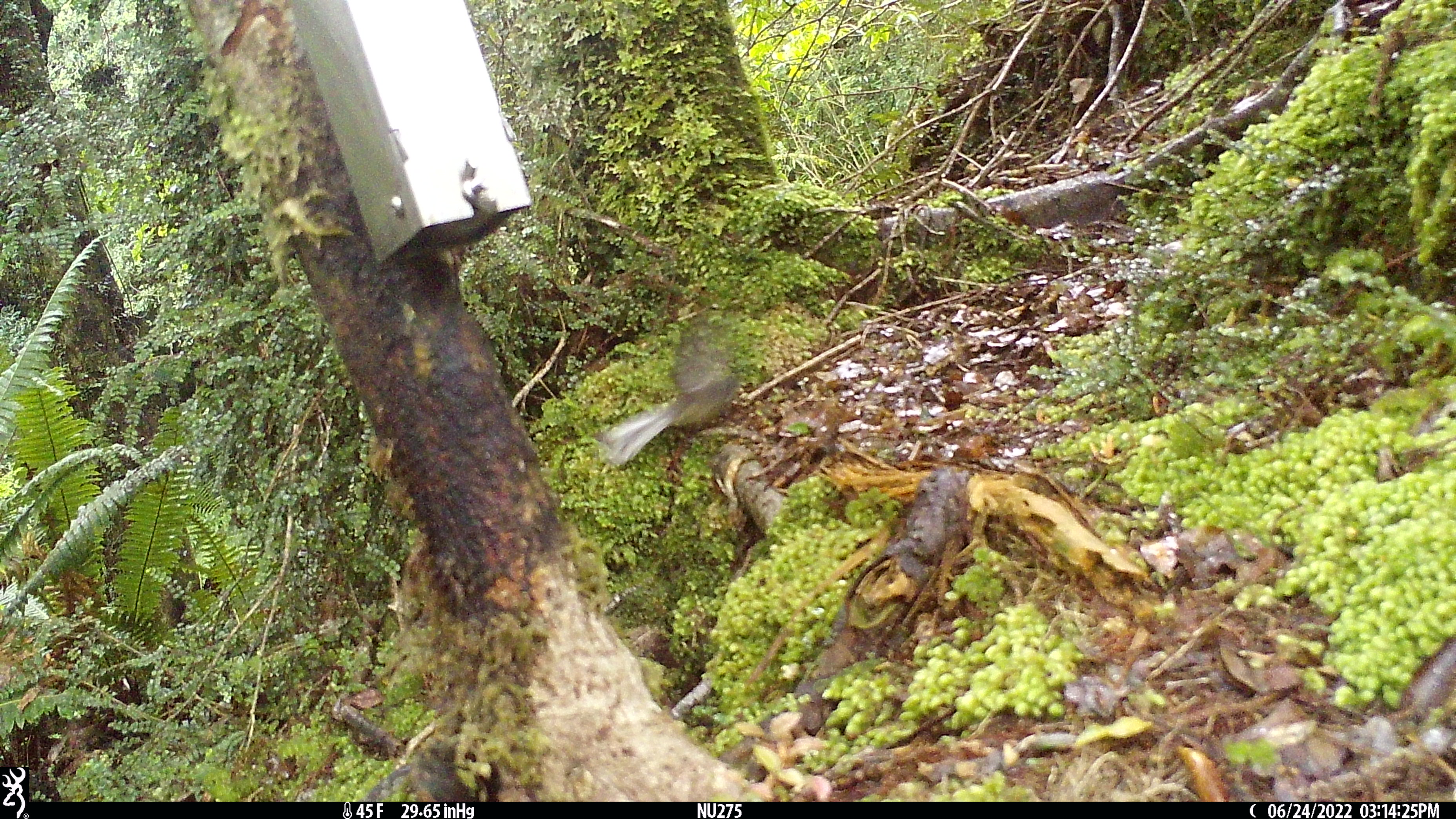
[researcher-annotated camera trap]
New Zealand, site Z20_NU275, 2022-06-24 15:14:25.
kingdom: Animalia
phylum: Chordata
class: Aves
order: Passeriformes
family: Rhipiduridae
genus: Rhipidura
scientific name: Rhipidura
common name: fantails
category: fantail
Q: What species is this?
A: Fantail (fantails) (Rhipidura).